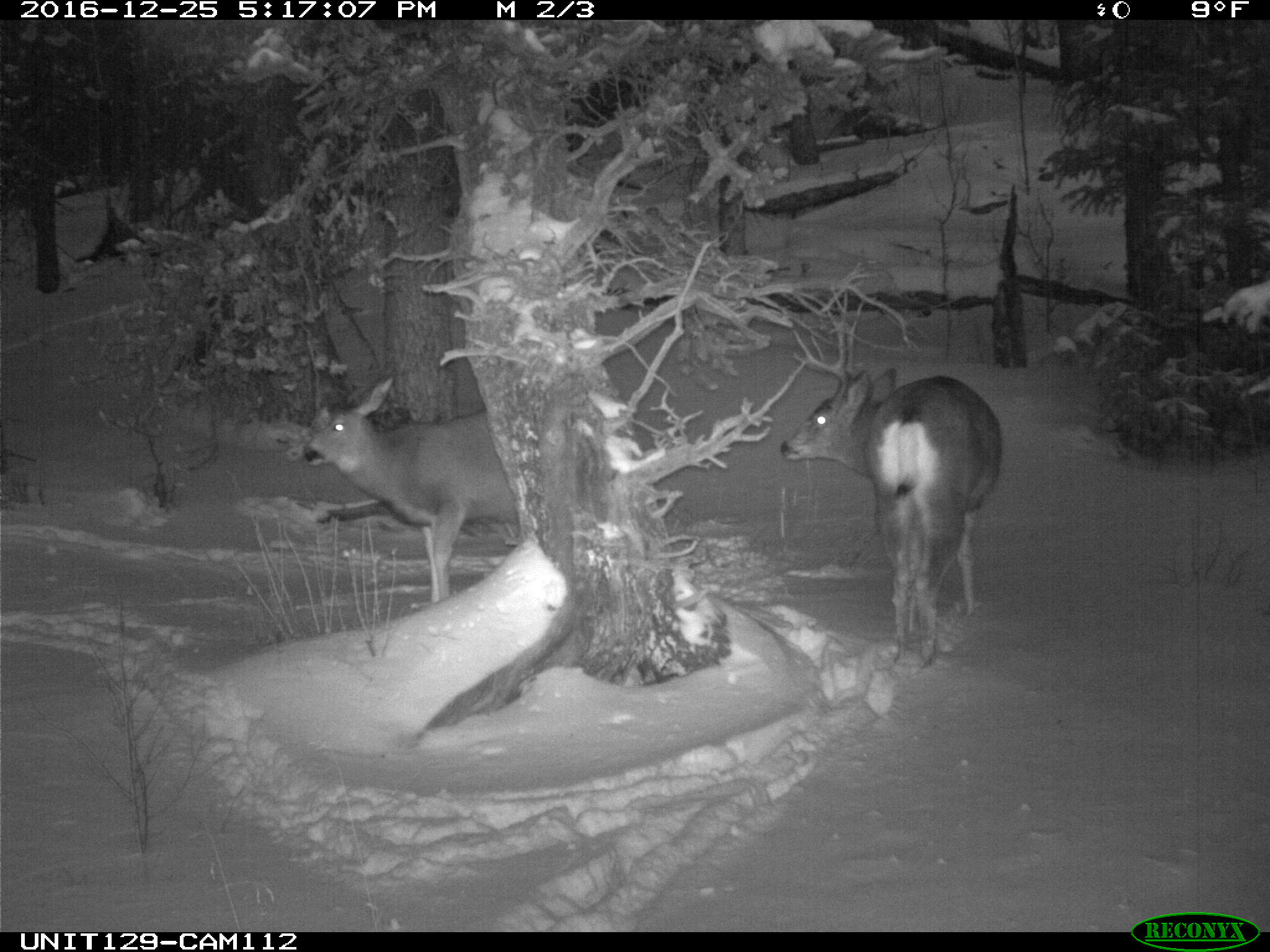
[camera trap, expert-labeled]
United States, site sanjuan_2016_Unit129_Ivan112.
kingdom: Animalia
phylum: Chordata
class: Mammalia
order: Artiodactyla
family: Cervidae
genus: Odocoileus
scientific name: Odocoileus hemionus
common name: mule deer